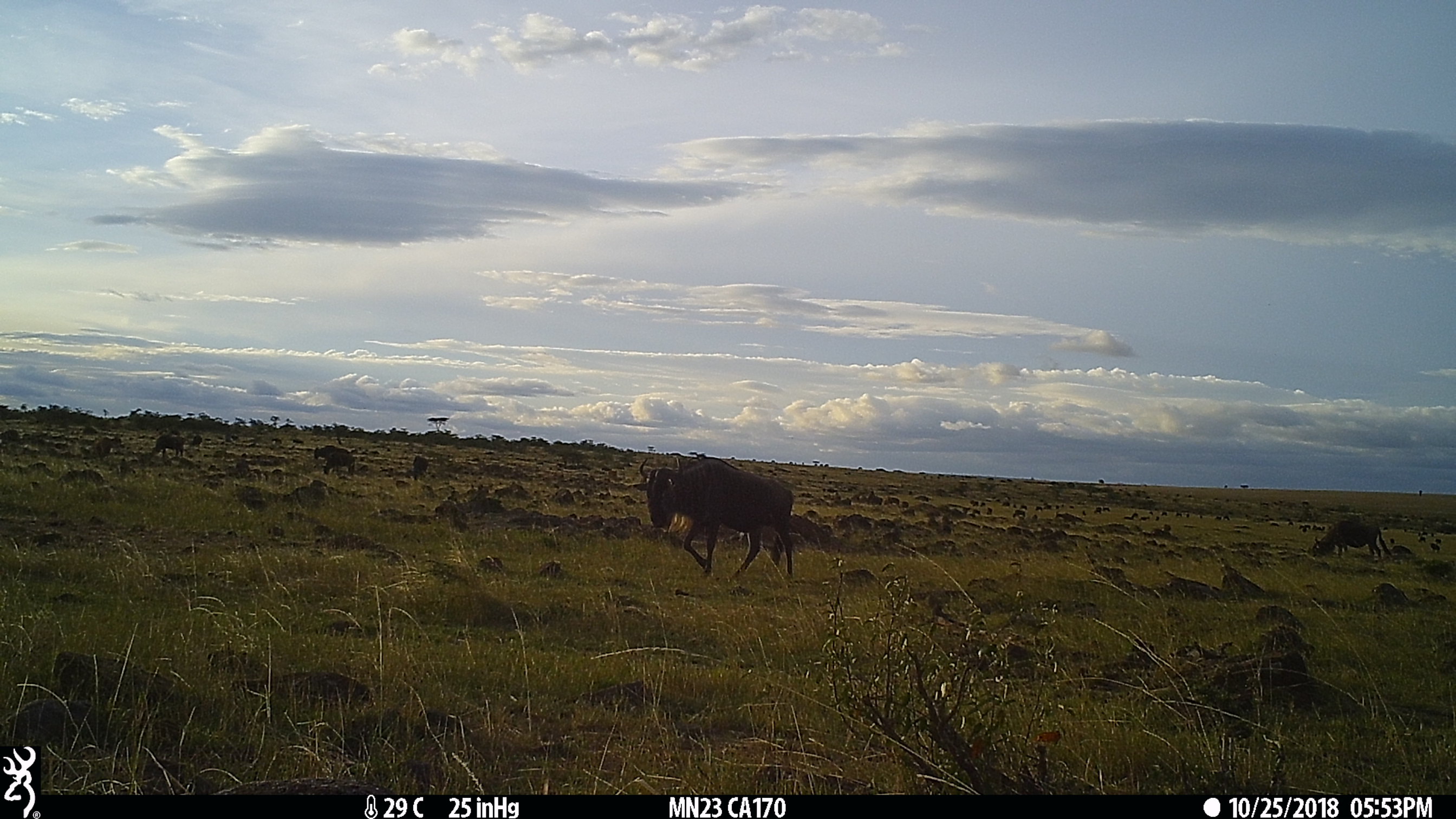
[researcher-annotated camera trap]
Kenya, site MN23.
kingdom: Animalia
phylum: Chordata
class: Mammalia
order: Artiodactyla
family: Bovidae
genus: Connochaetes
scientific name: Connochaetes taurinus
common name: blue wildebeest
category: wildebeest